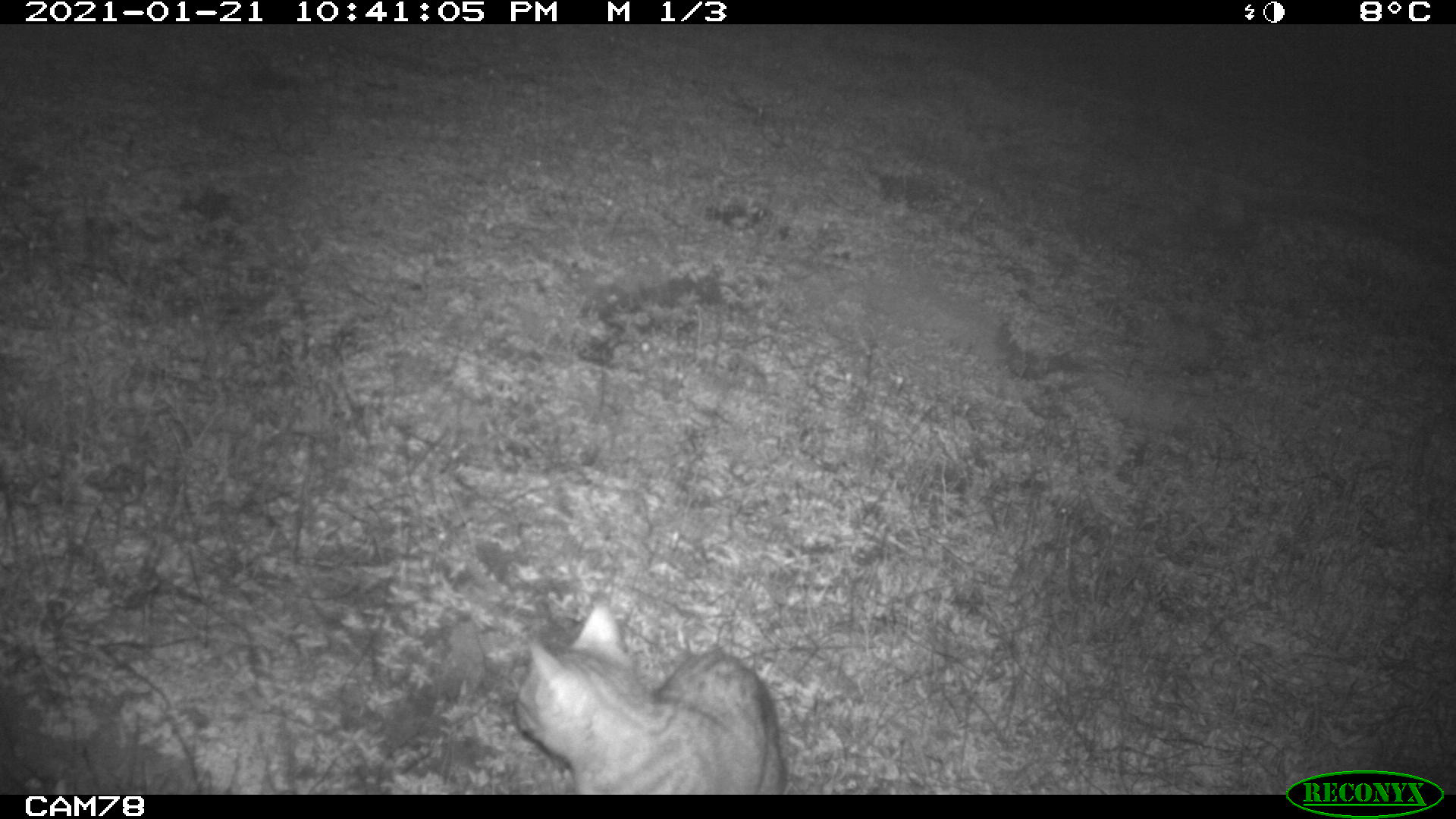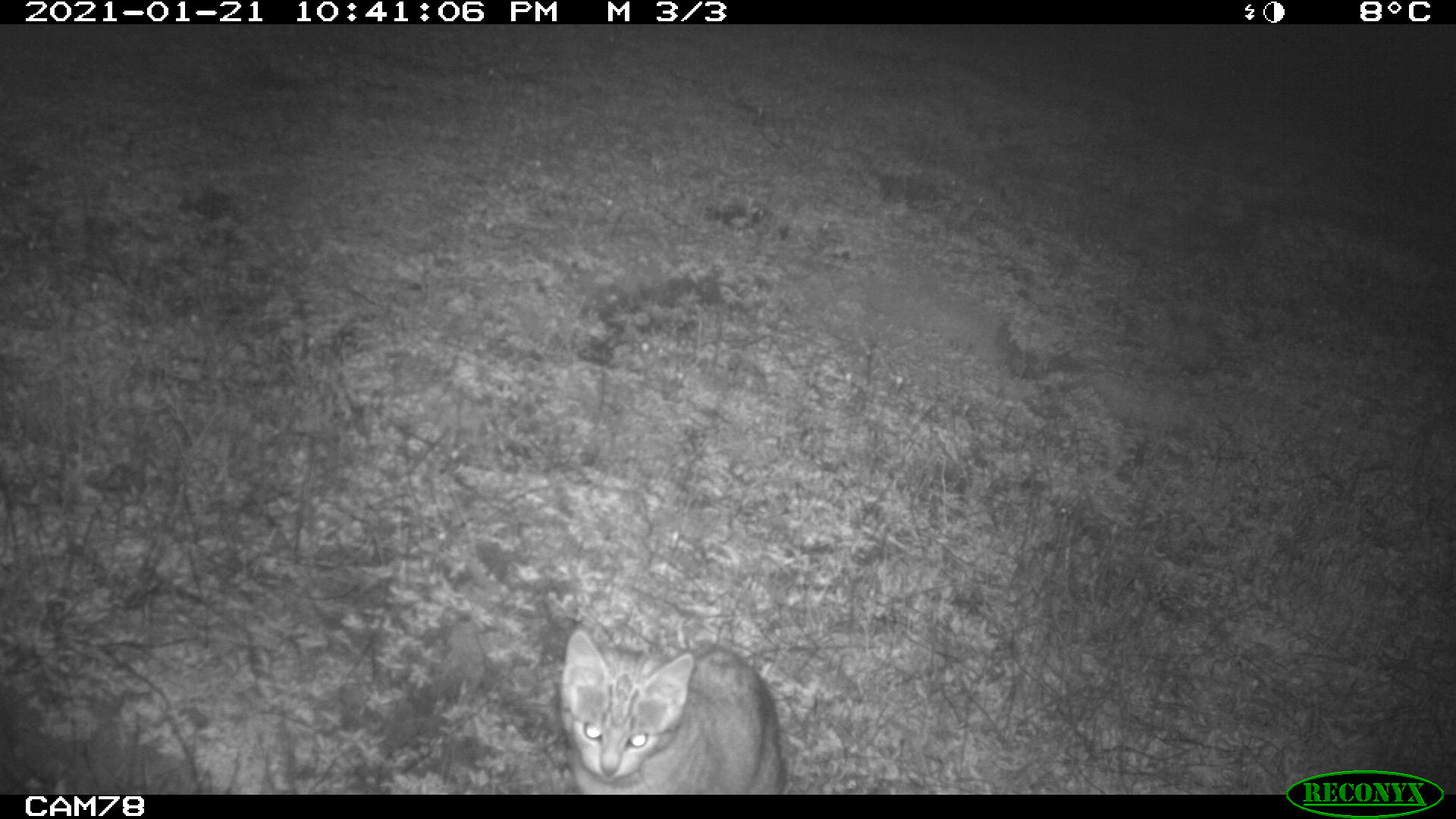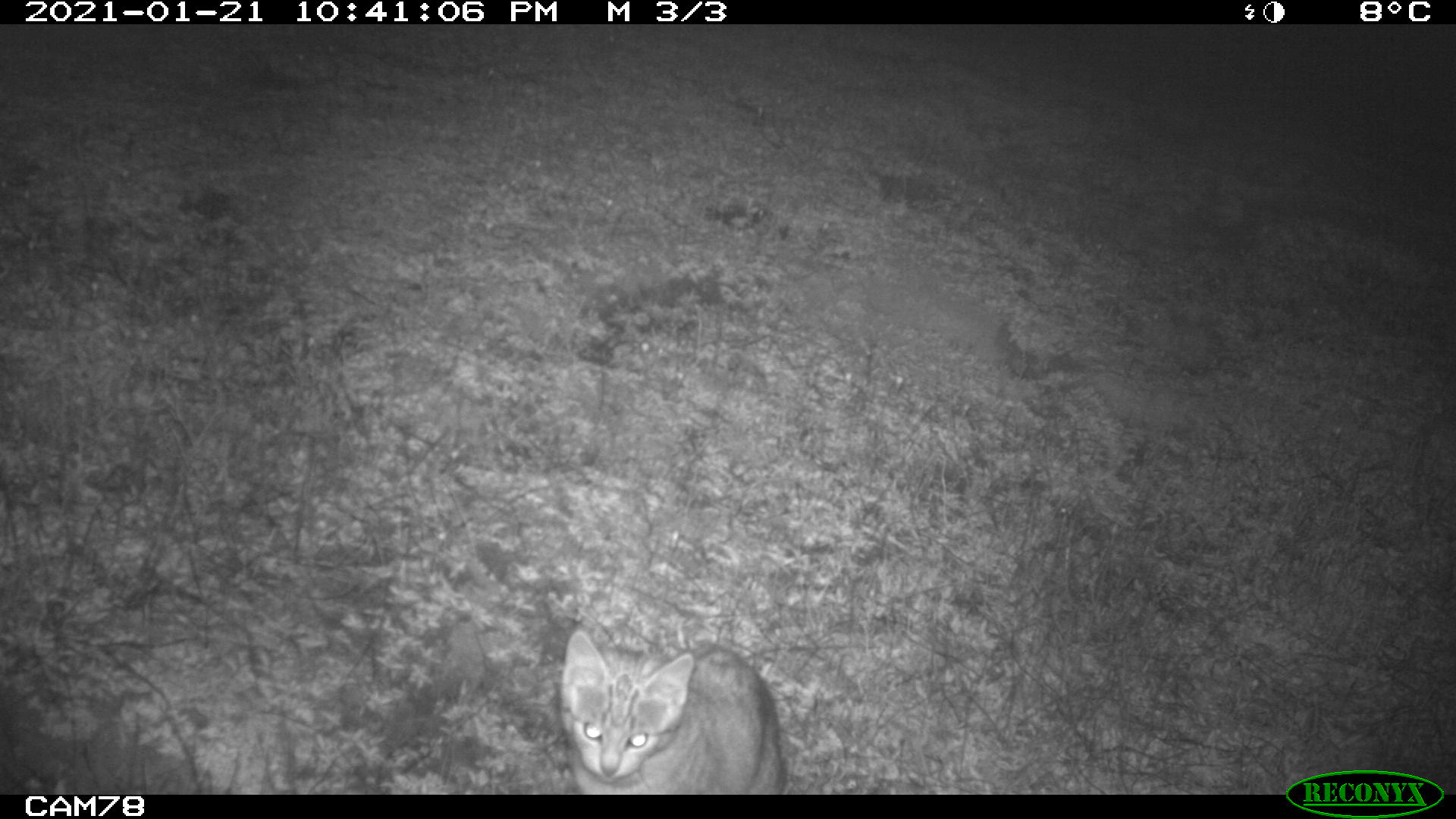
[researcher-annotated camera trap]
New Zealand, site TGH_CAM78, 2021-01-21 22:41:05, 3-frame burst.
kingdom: Animalia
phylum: Chordata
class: Mammalia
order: Carnivora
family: Felidae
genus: Felis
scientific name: Felis catus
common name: domestic cat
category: cat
Cat (domestic cat) (Felis catus).